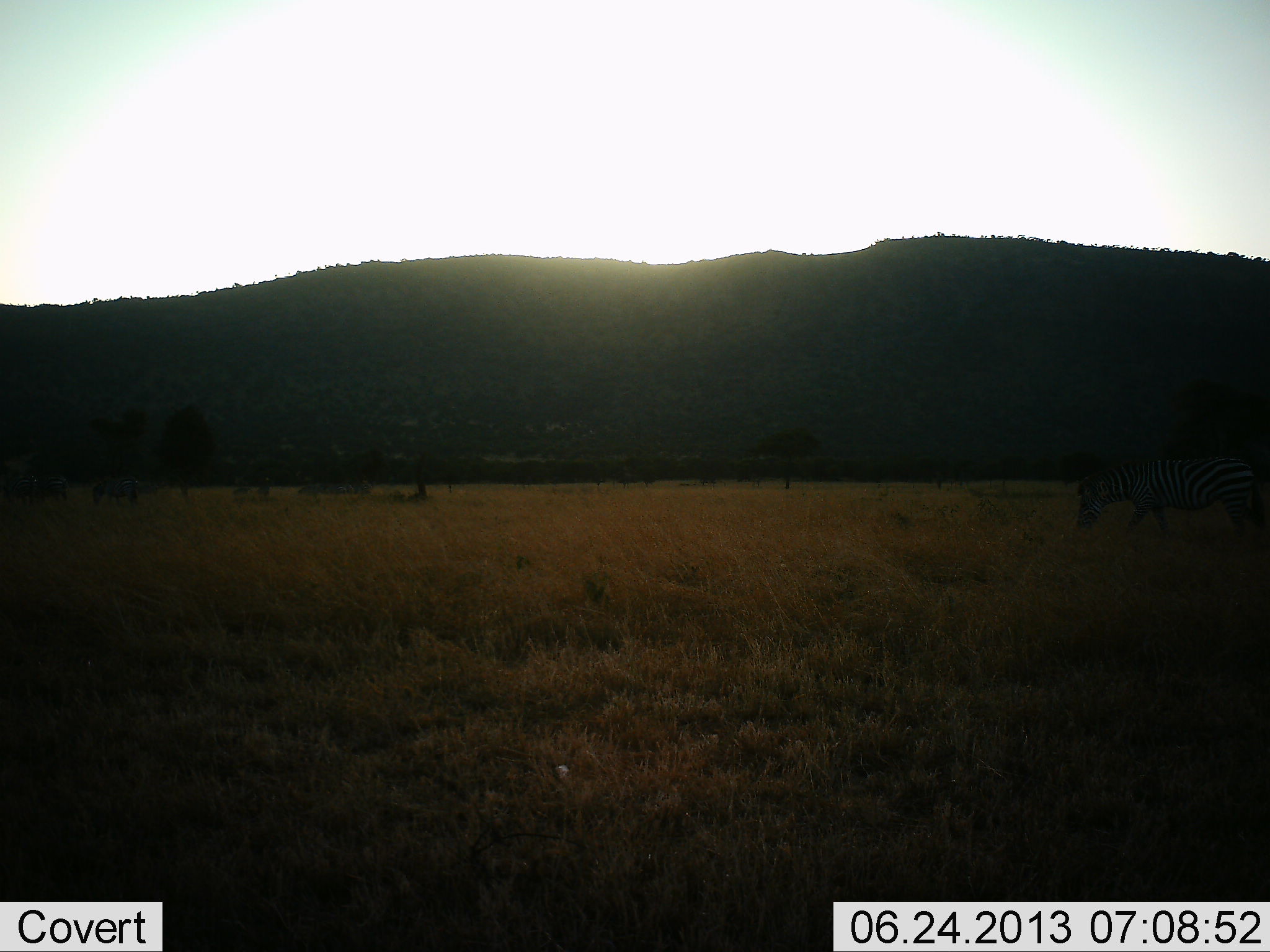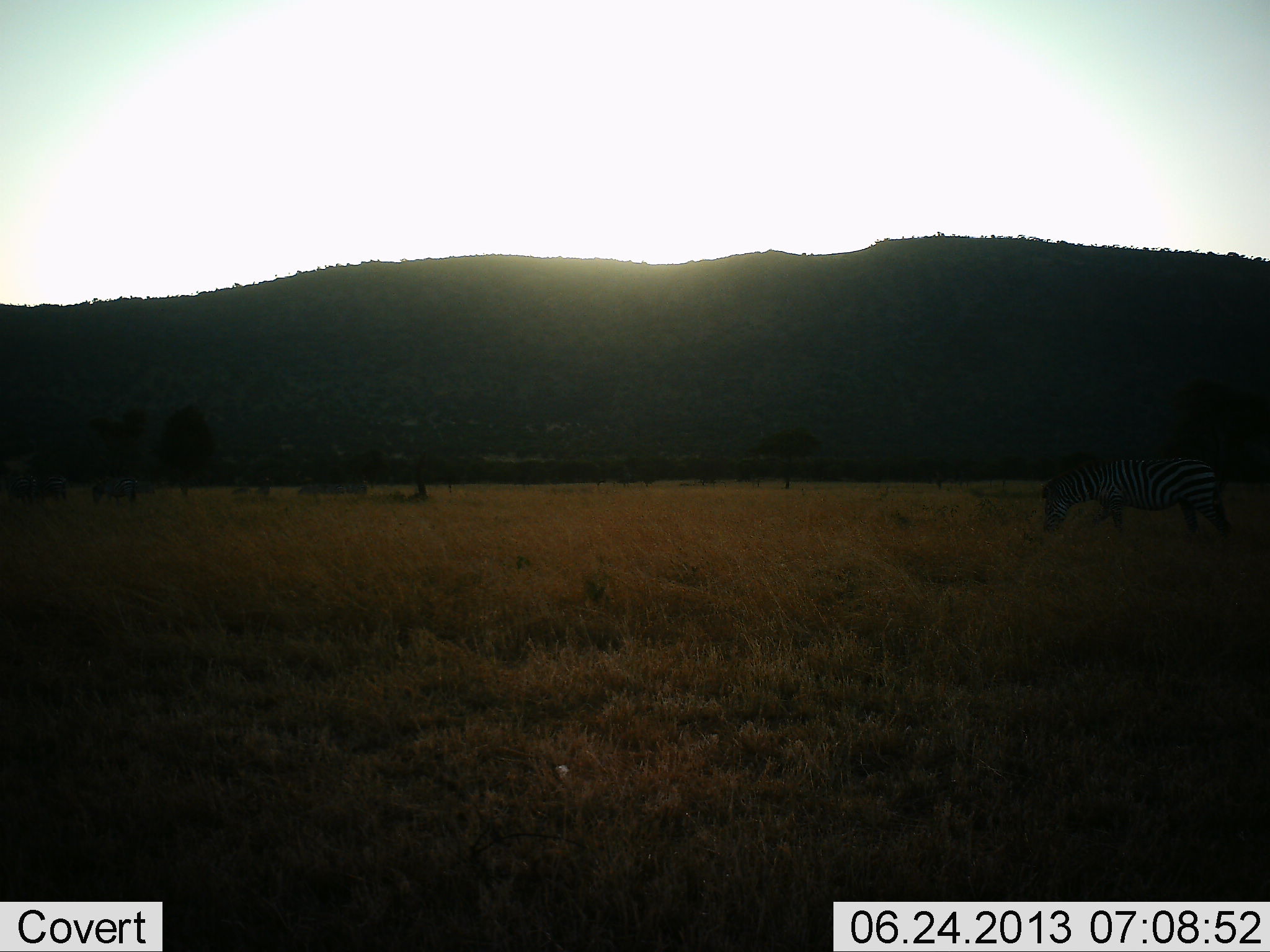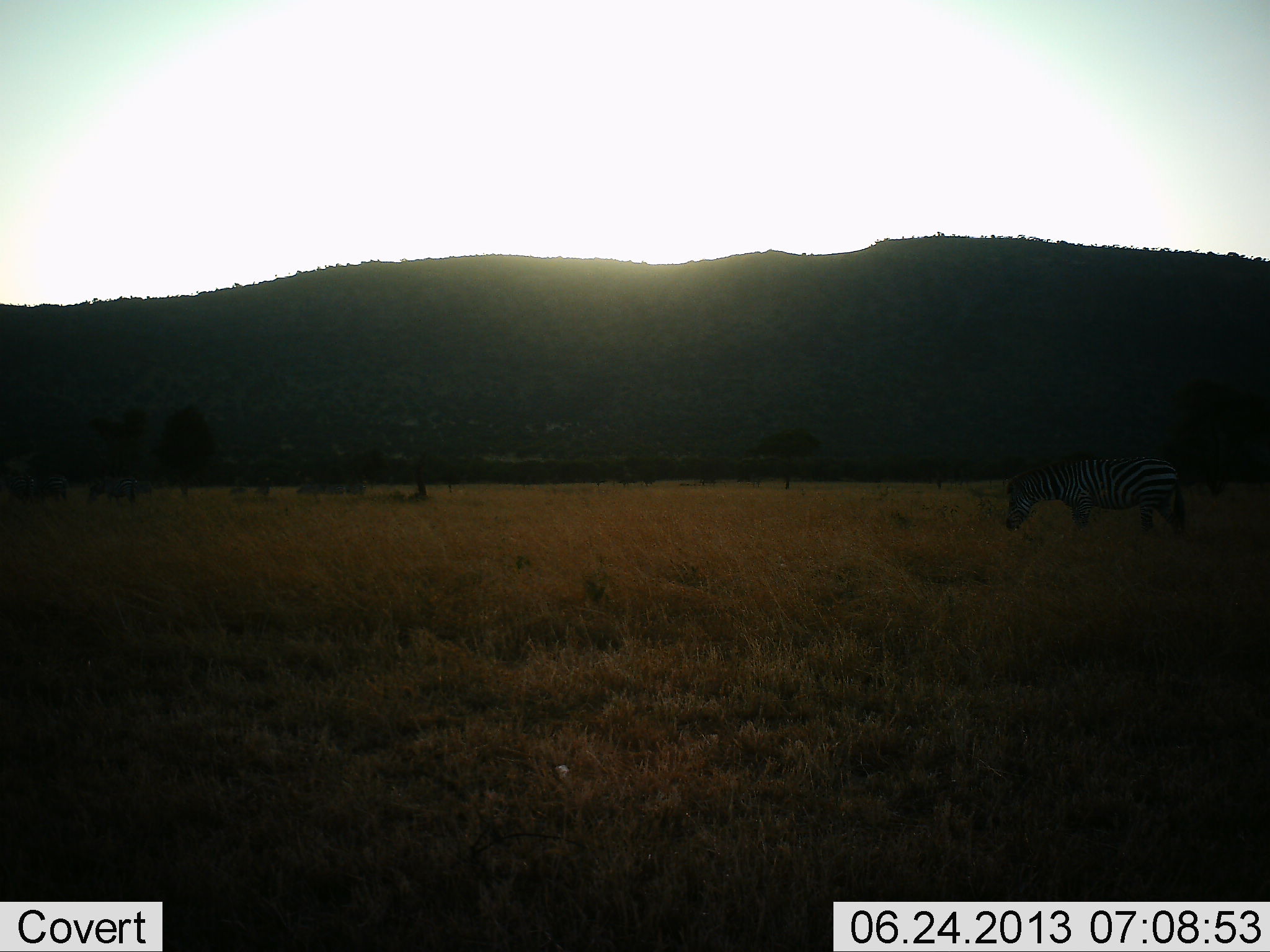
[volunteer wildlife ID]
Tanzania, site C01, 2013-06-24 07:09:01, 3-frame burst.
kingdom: Animalia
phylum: Chordata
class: Mammalia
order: Perissodactyla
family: Equidae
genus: Equus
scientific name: Equus quagga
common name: plains zebra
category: zebra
Zebra (plains zebra) (Equus quagga), count 1. Behavior (volunteer vote fractions): standing 10%, resting 0%, moving 81%, interacting 0%. Young present (vote fraction): 0%. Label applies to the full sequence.